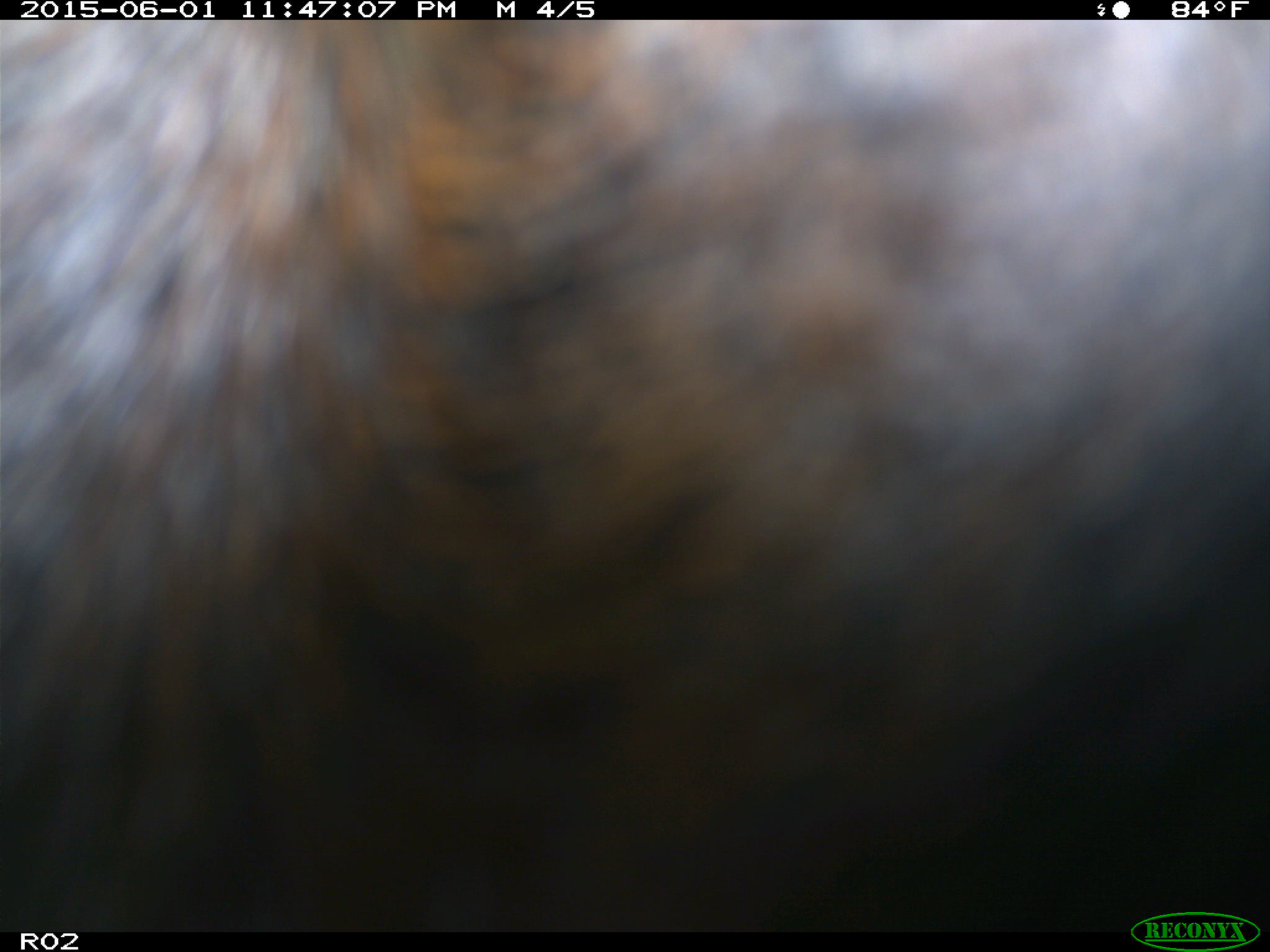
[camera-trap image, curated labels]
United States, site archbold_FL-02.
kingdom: Animalia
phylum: Chordata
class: Mammalia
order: Artiodactyla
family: Bovidae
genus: Bos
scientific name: Bos taurus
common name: domestic cow